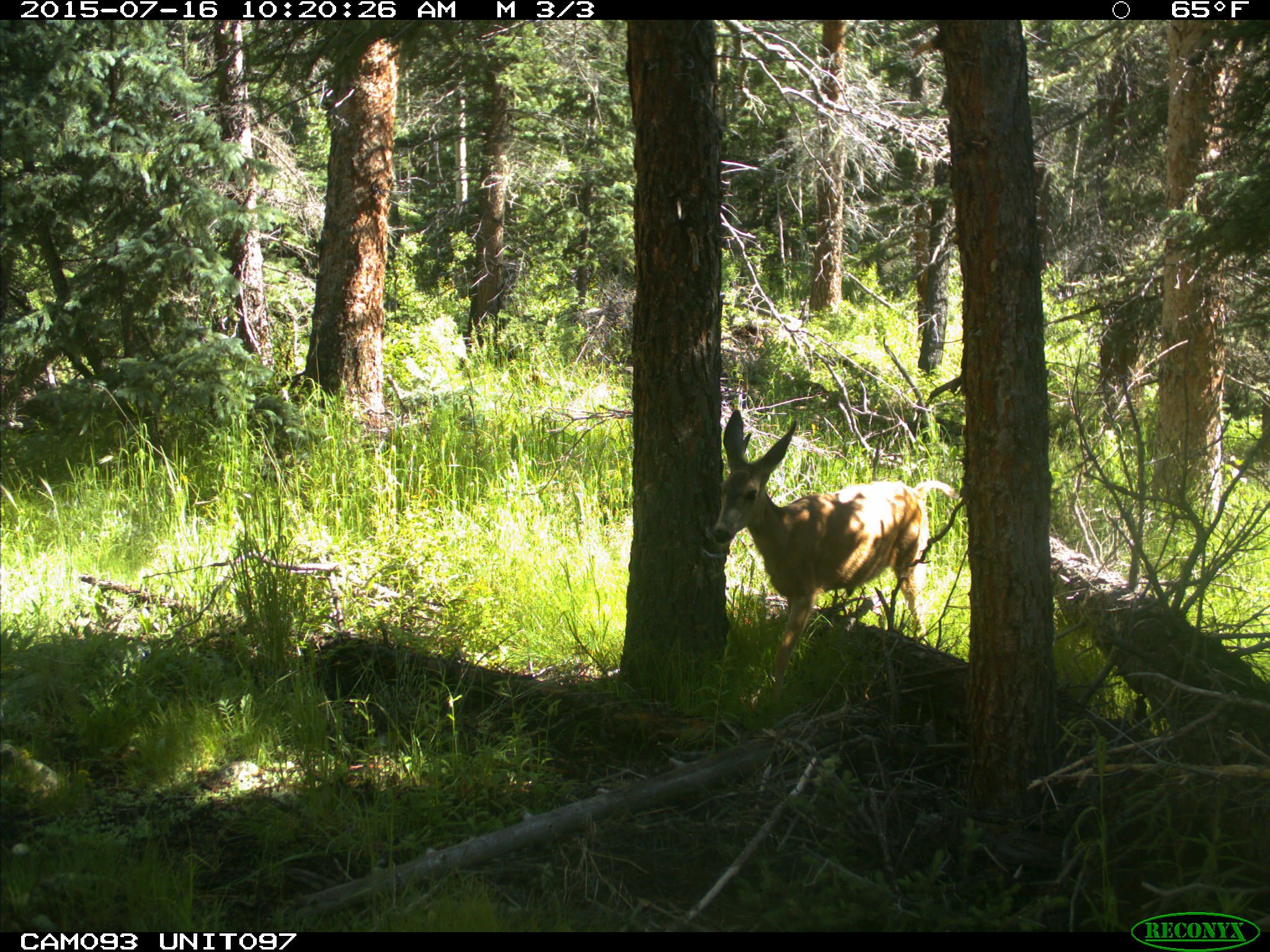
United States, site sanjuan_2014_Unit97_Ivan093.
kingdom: Animalia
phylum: Chordata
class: Mammalia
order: Artiodactyla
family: Cervidae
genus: Odocoileus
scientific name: Odocoileus hemionus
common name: mule deer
Odocoileus hemionus (mule deer).